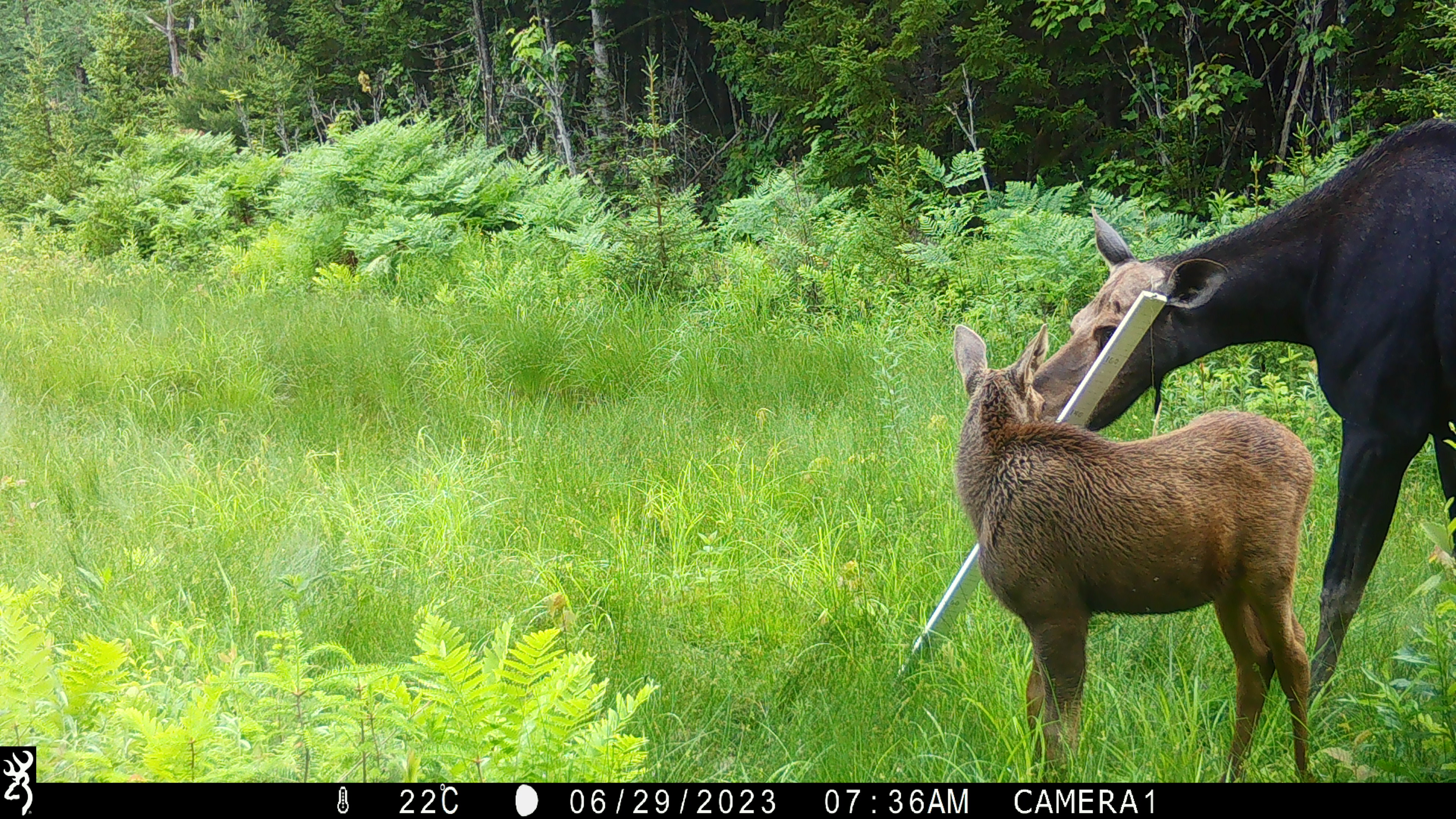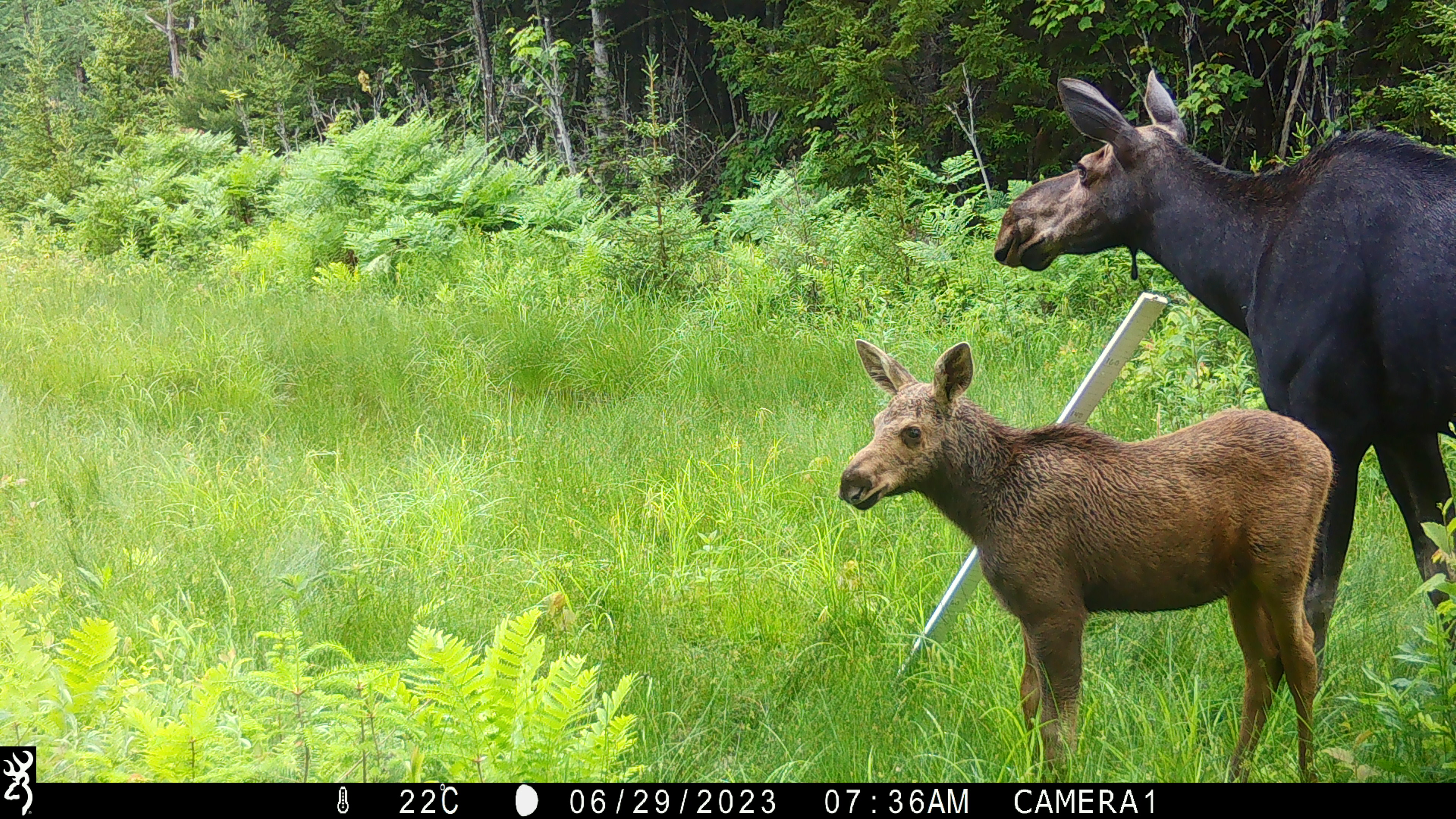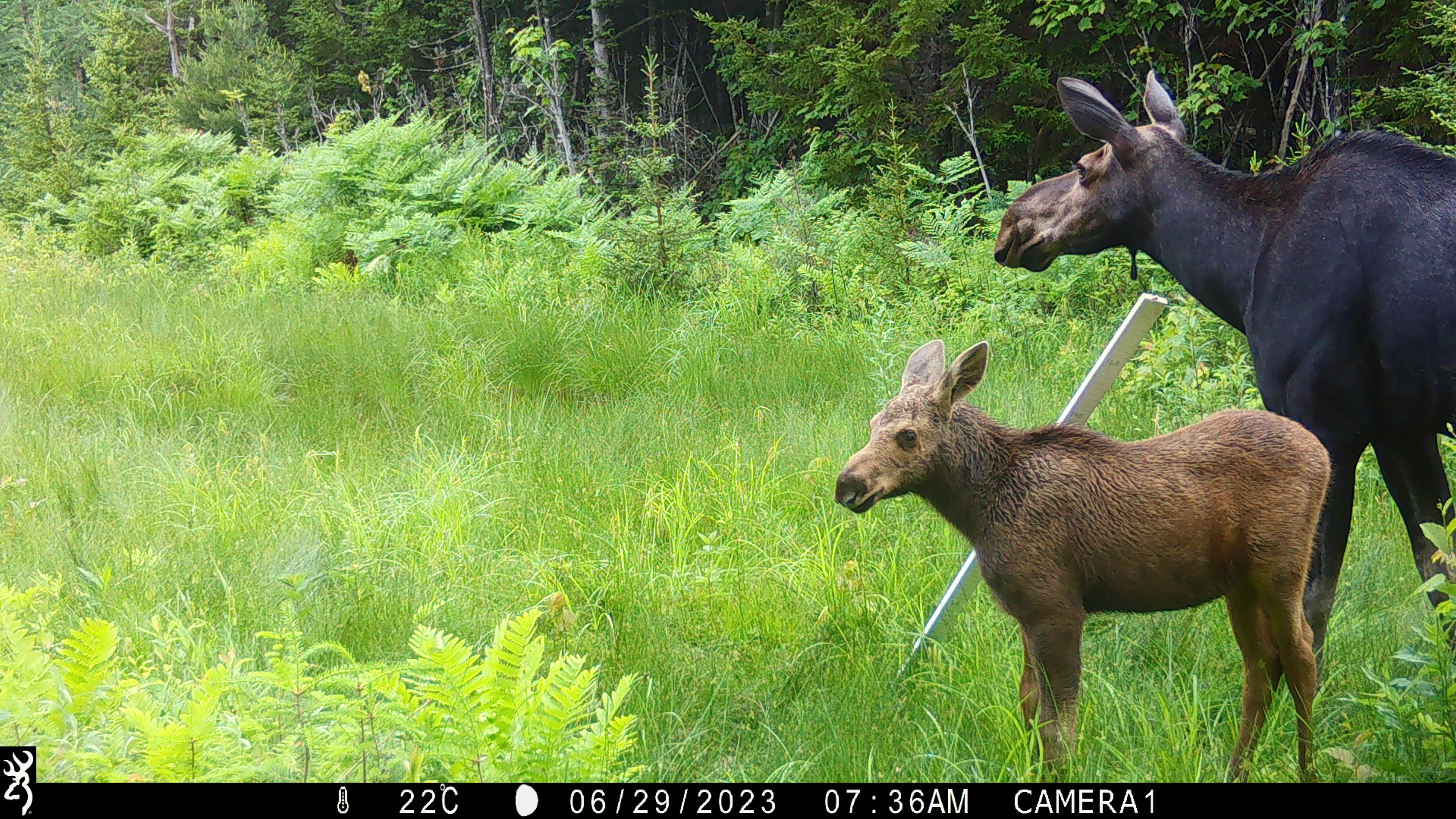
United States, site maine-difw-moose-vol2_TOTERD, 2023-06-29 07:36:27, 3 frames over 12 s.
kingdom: Animalia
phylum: Chordata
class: Mammalia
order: Artiodactyla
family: Cervidae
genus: Alces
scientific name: Alces alces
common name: moose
Moose (Alces alces).